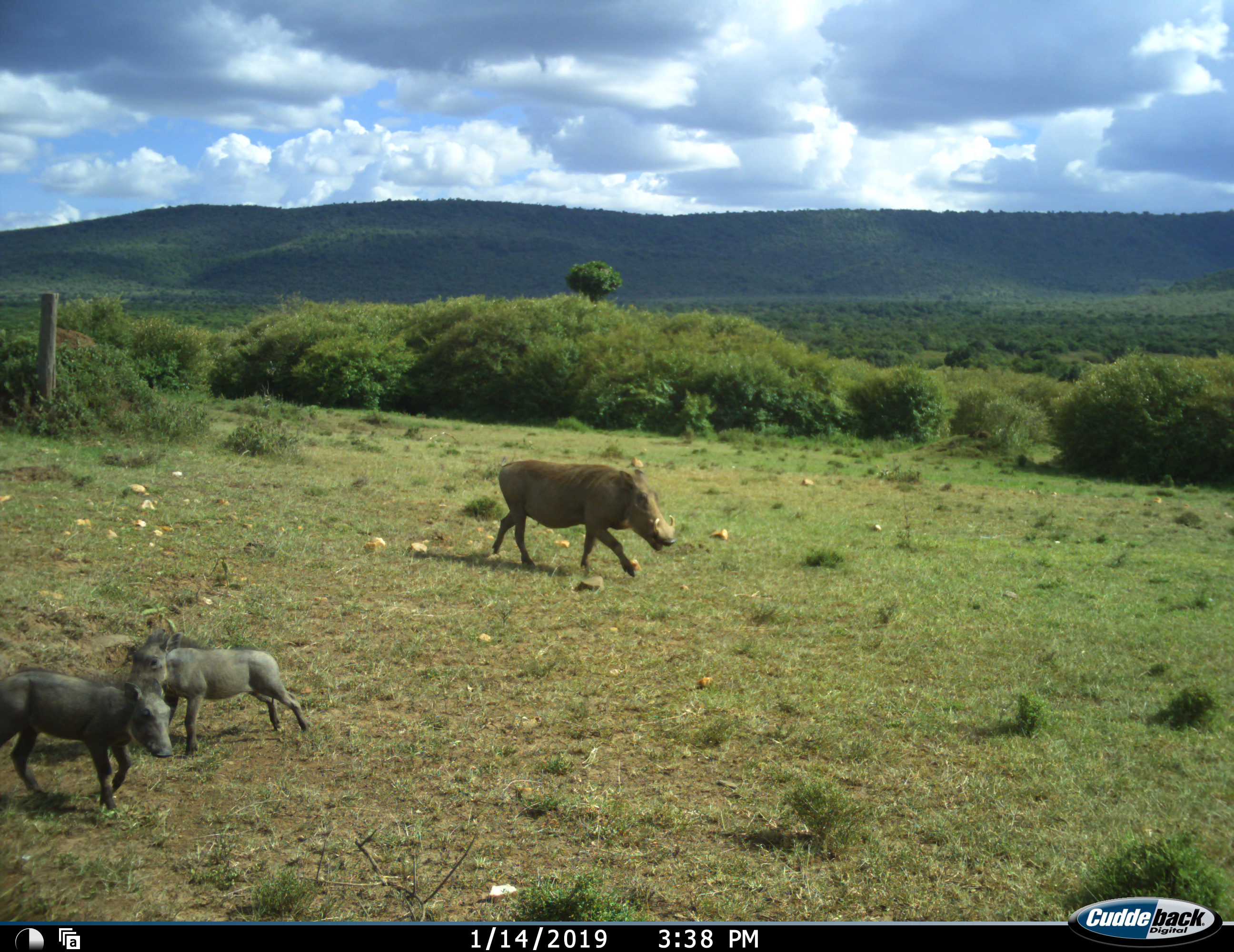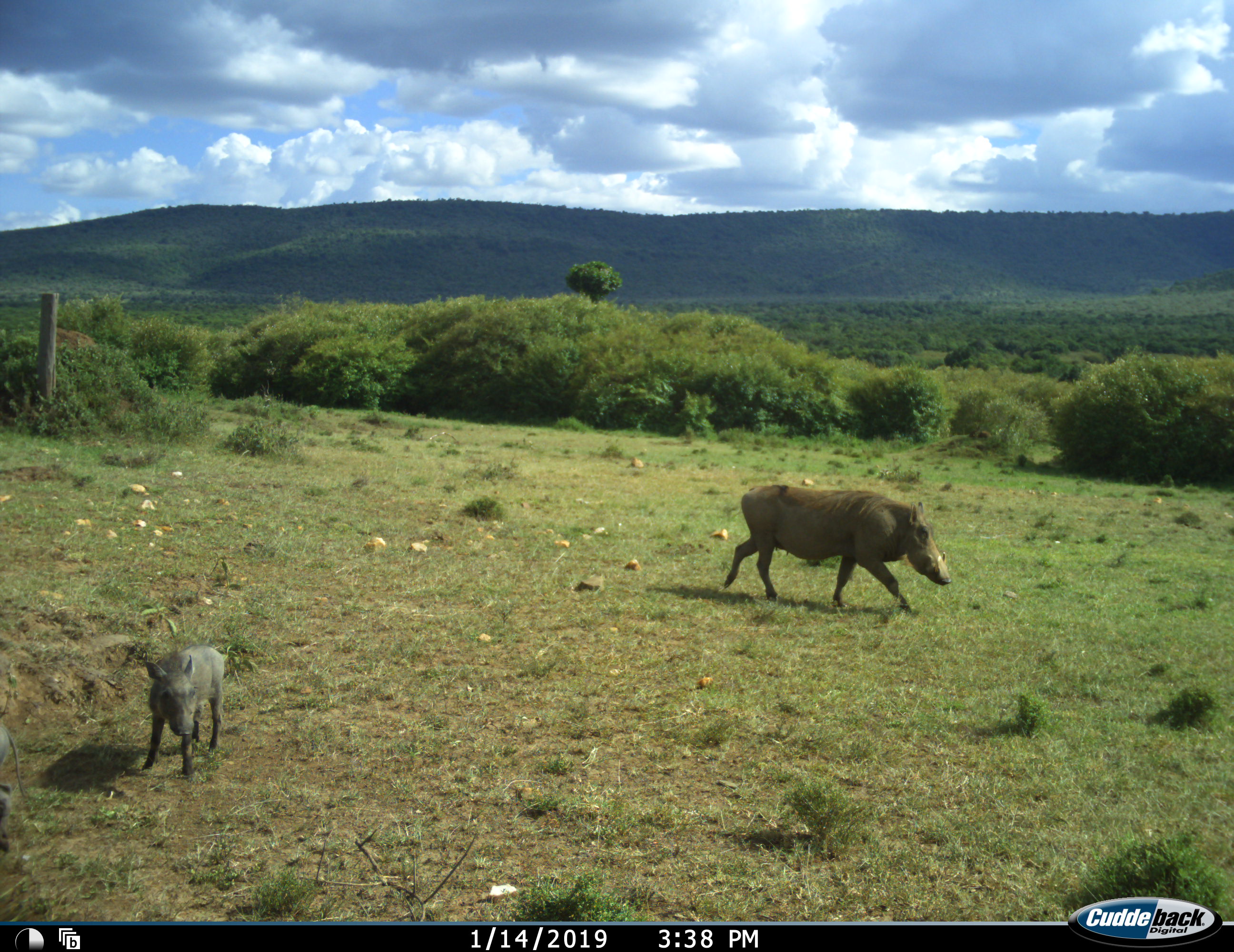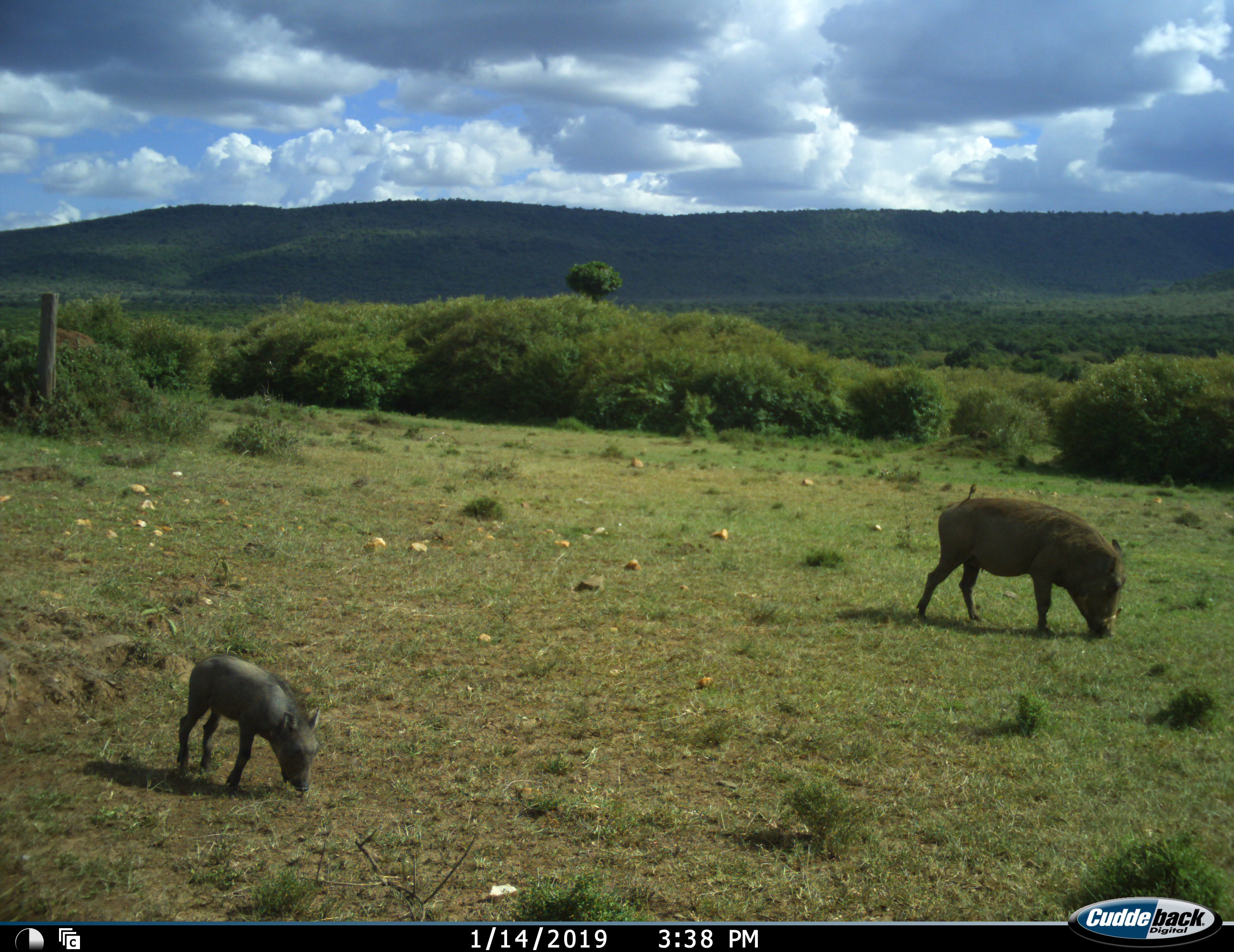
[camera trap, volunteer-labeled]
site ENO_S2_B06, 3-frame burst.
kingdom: Animalia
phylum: Chordata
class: Mammalia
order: Artiodactyla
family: Suidae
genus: Phacochoerus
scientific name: Phacochoerus africanus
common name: warthog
Warthog (Phacochoerus africanus), count 3. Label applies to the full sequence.